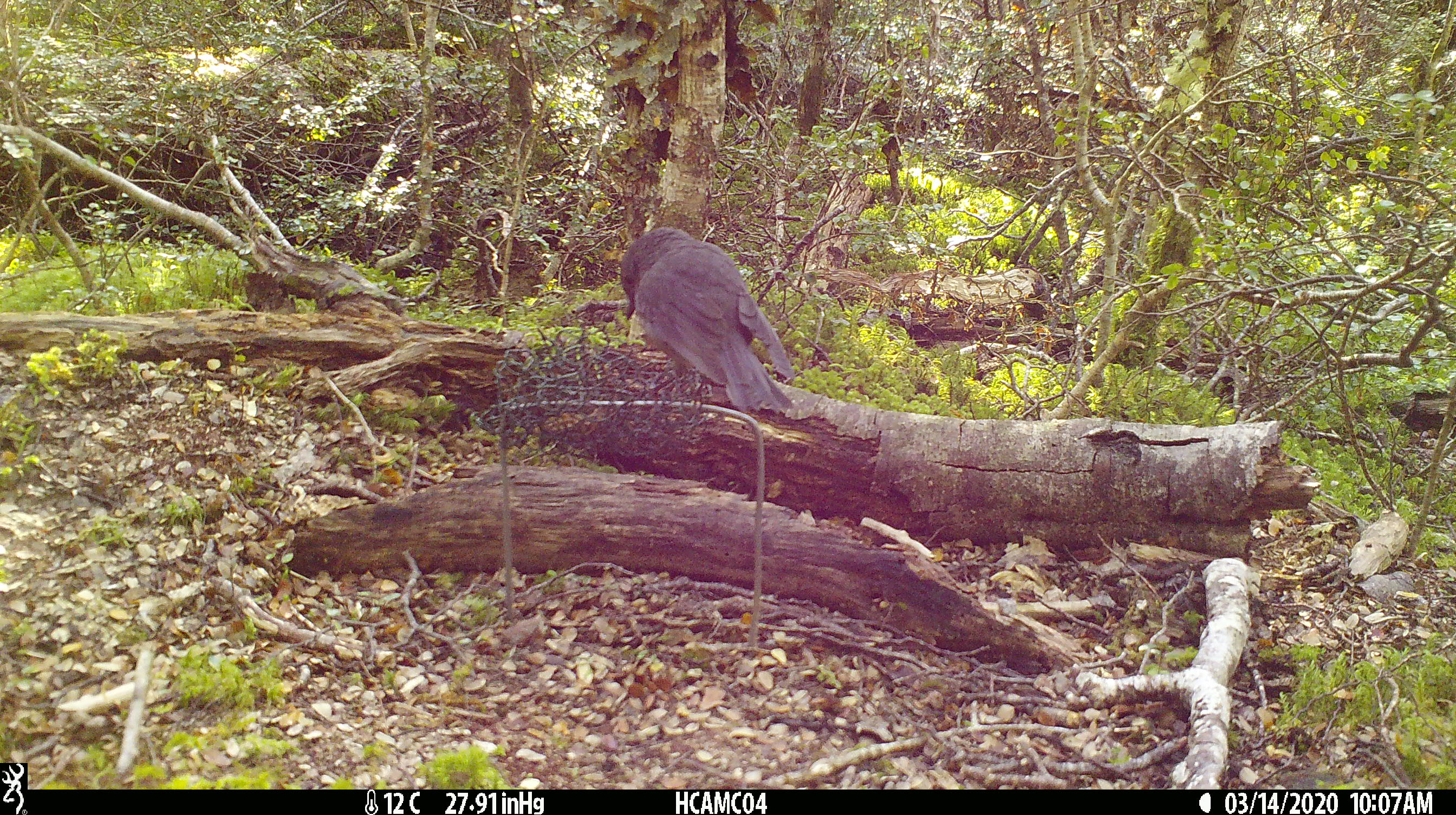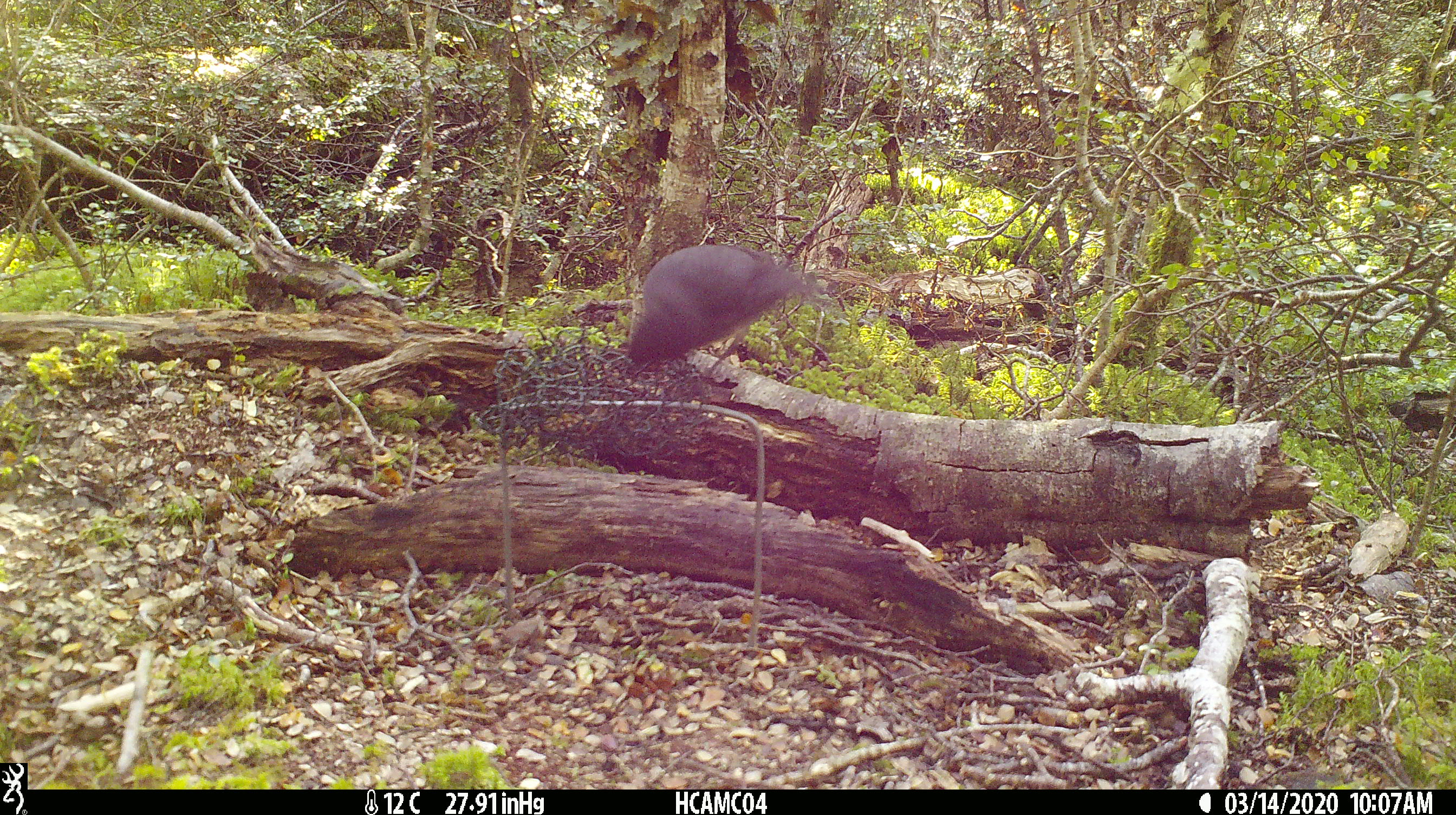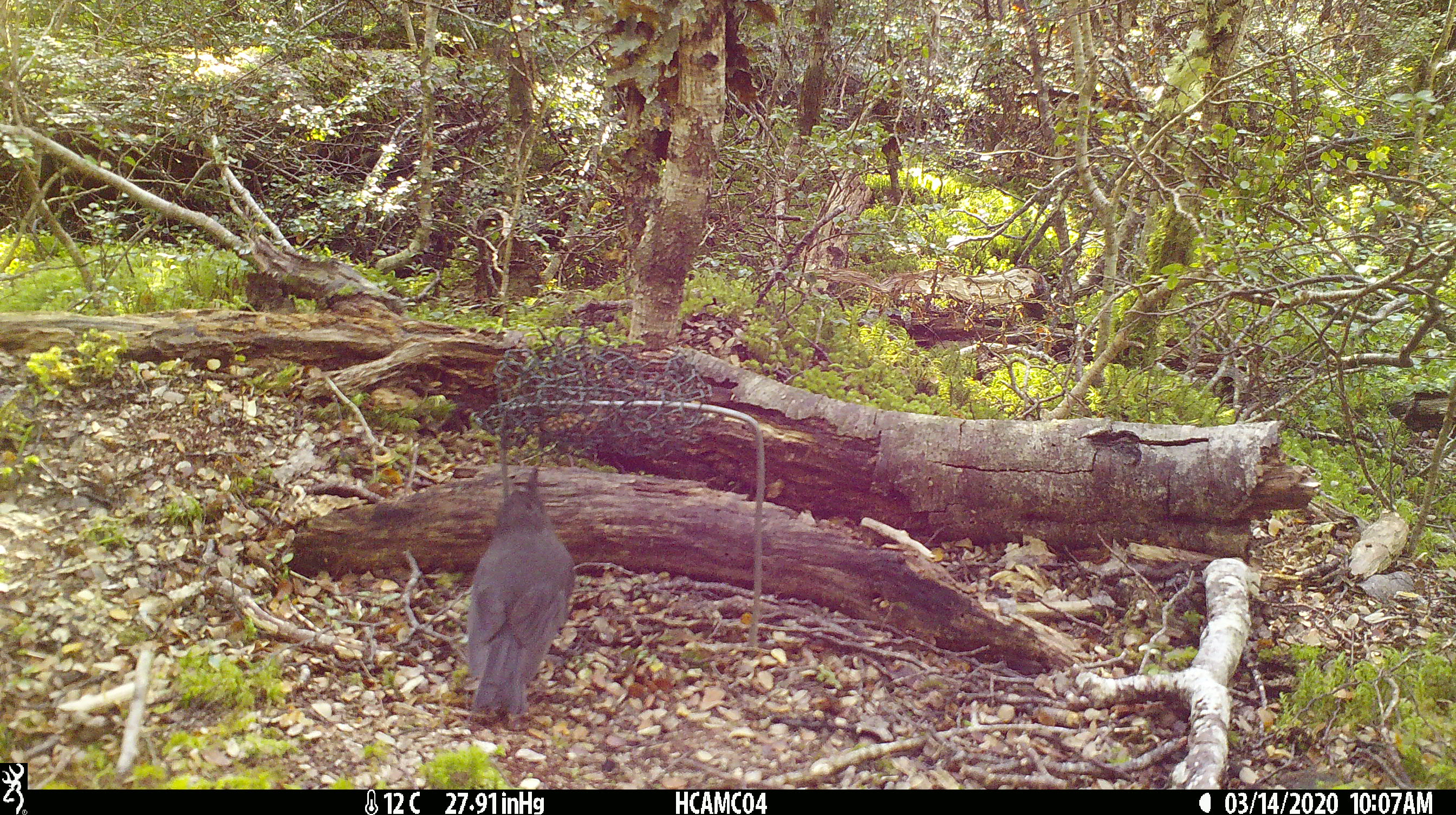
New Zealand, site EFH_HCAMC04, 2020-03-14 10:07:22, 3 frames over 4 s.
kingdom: Animalia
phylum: Chordata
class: Aves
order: Passeriformes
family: Petroicidae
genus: Petroica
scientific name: Petroica australis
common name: new zealand robin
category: robin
Robin (new zealand robin) (Petroica australis).